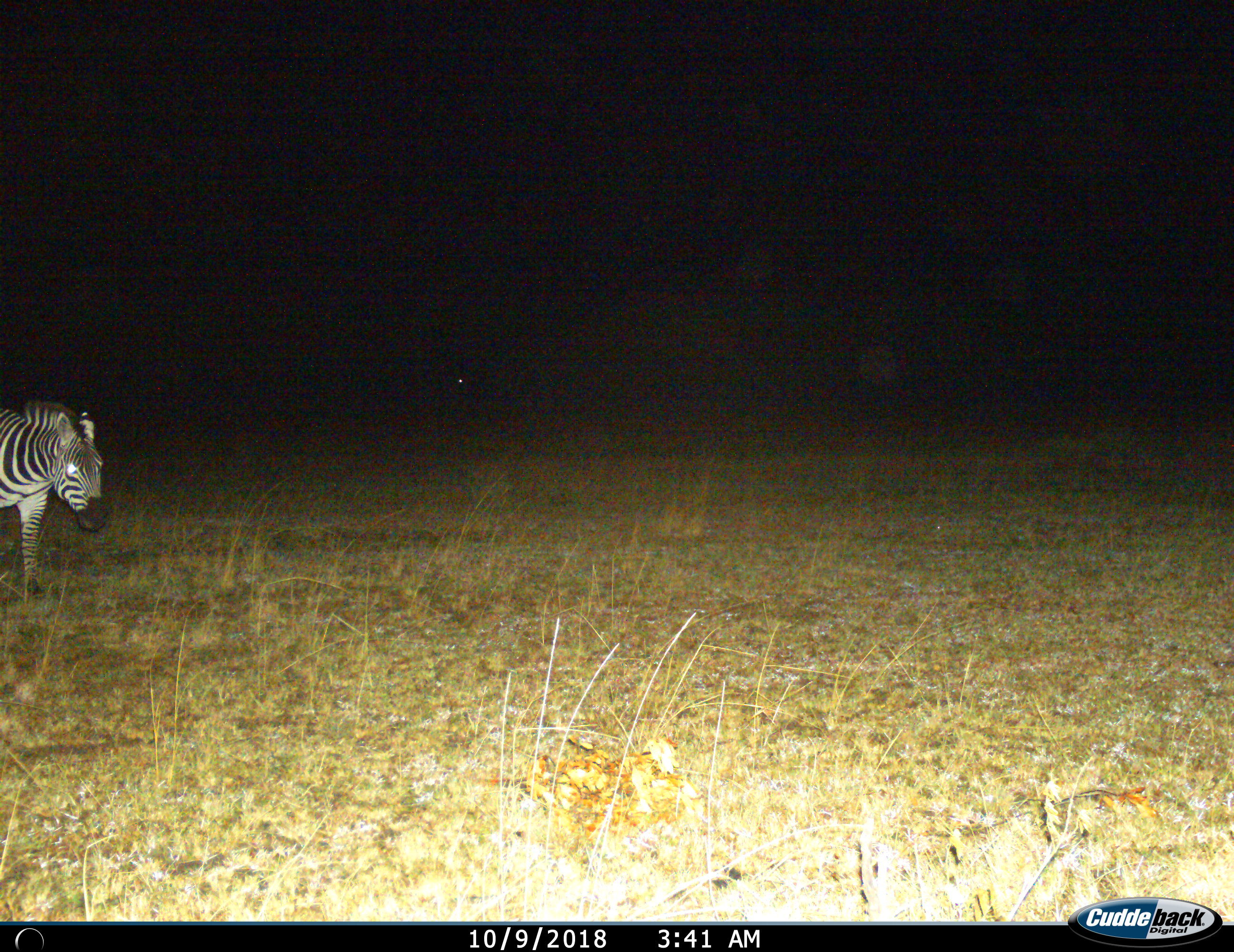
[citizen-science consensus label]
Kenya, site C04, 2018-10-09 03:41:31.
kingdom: Animalia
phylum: Chordata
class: Mammalia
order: Perissodactyla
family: Equidae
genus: Equus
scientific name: Equus quagga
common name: plains zebra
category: zebra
Zebra (plains zebra) (Equus quagga), count 1. Behavior (volunteer vote fractions): standing 70%, resting 0%, moving 50%, interacting 0%. Young present (vote fraction): 0%. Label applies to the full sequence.